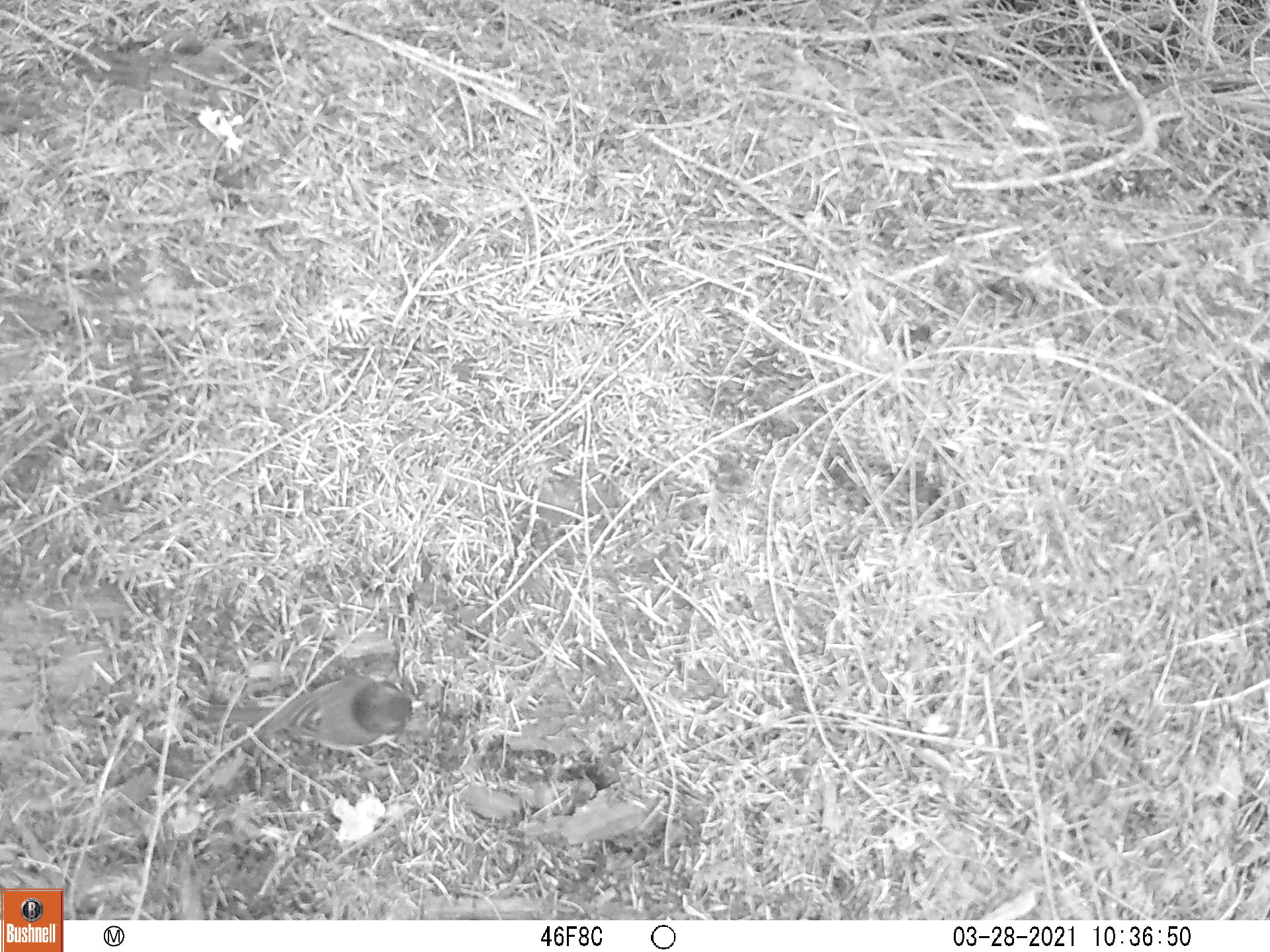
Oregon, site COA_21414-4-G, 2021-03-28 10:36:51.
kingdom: Animalia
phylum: Chordata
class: Aves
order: Passeriformes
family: Passerellidae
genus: Junco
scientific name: Junco hyemalis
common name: dark-eyed junco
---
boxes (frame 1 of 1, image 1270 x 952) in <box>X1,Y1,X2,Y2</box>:
dark-eyed junco: <box>173,661,444,787</box>